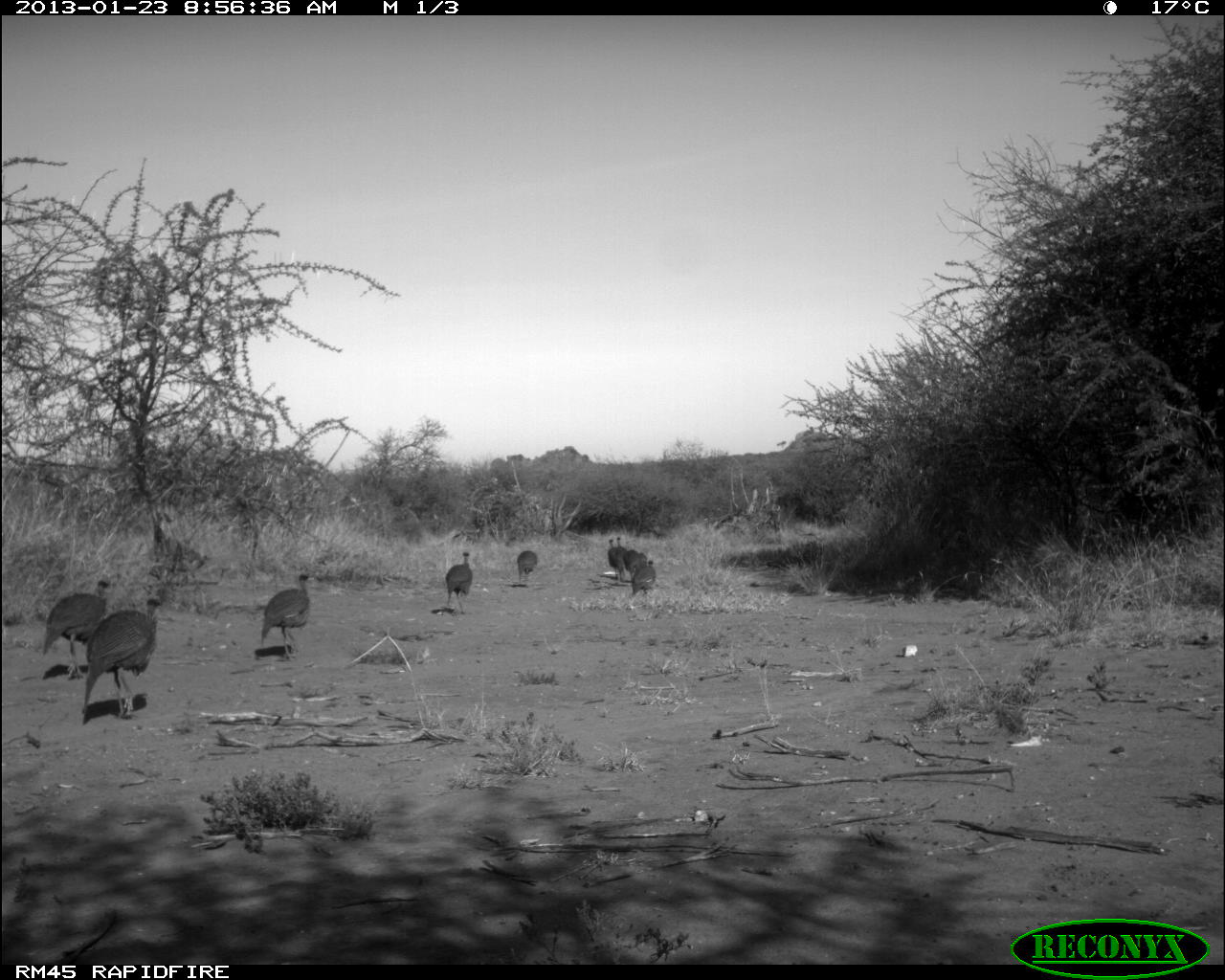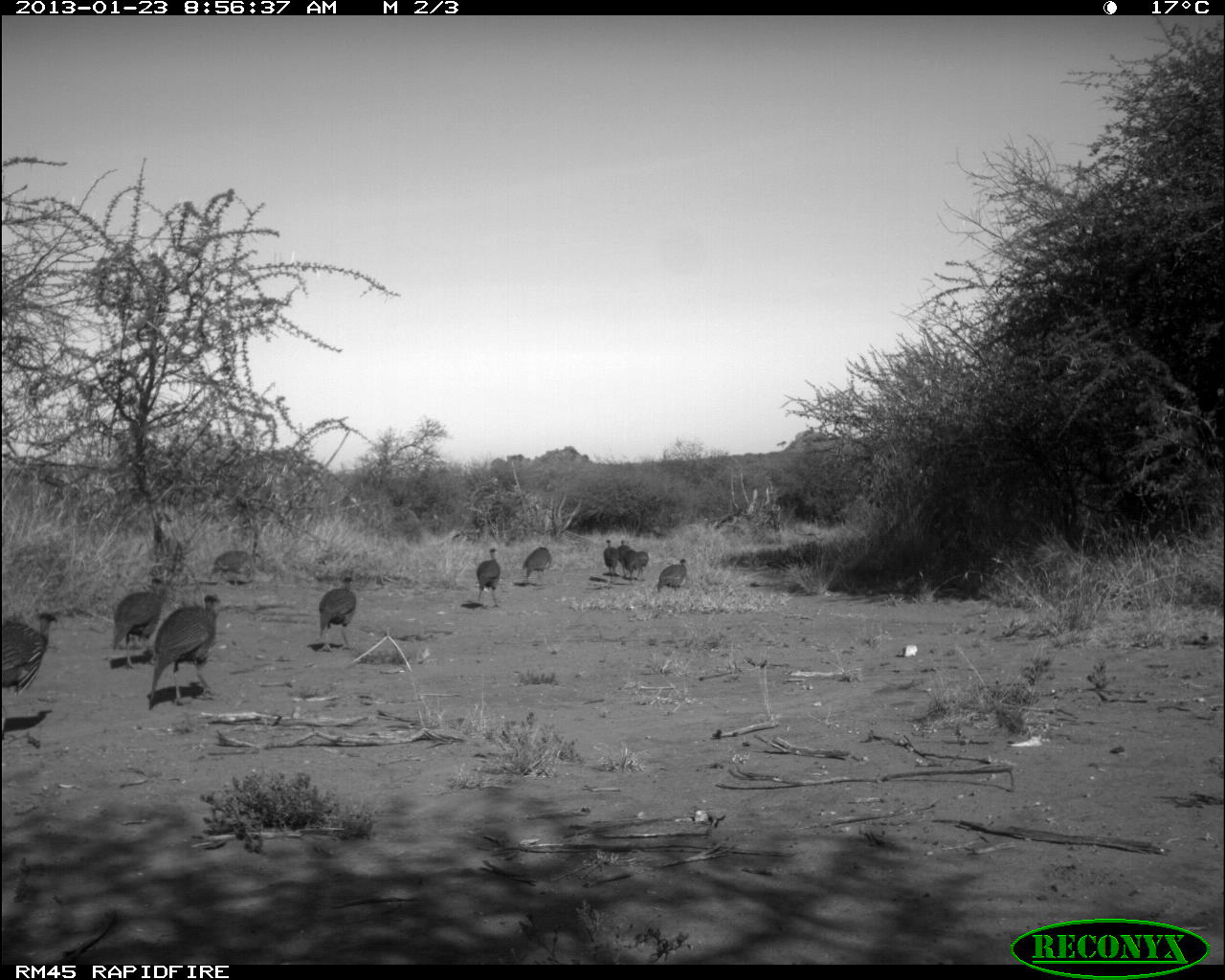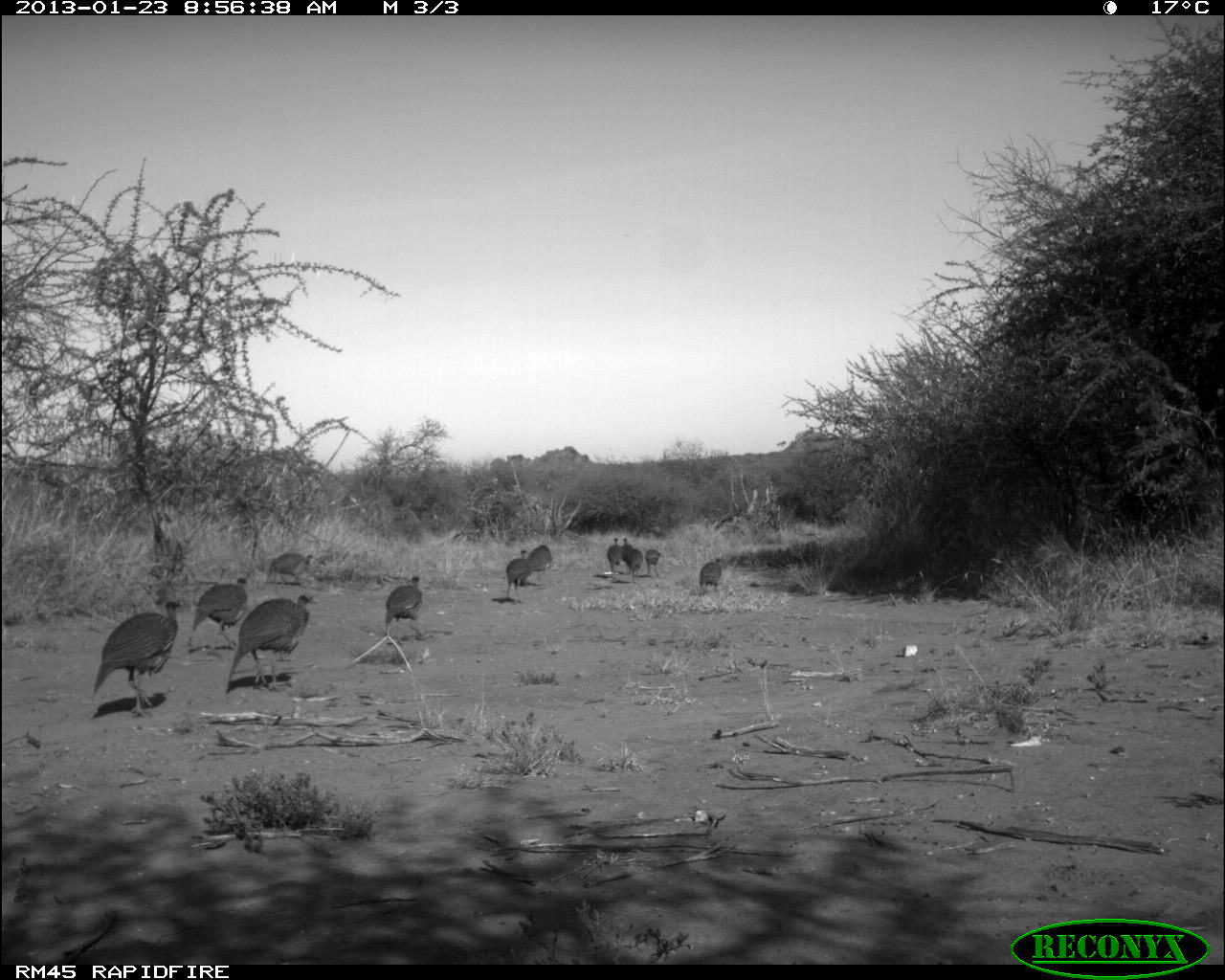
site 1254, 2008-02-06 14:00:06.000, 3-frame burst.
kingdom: Animalia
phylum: Chordata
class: Mammalia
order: Artiodactyla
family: Bovidae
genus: Tragelaphus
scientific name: Tragelaphus oryx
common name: eland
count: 4